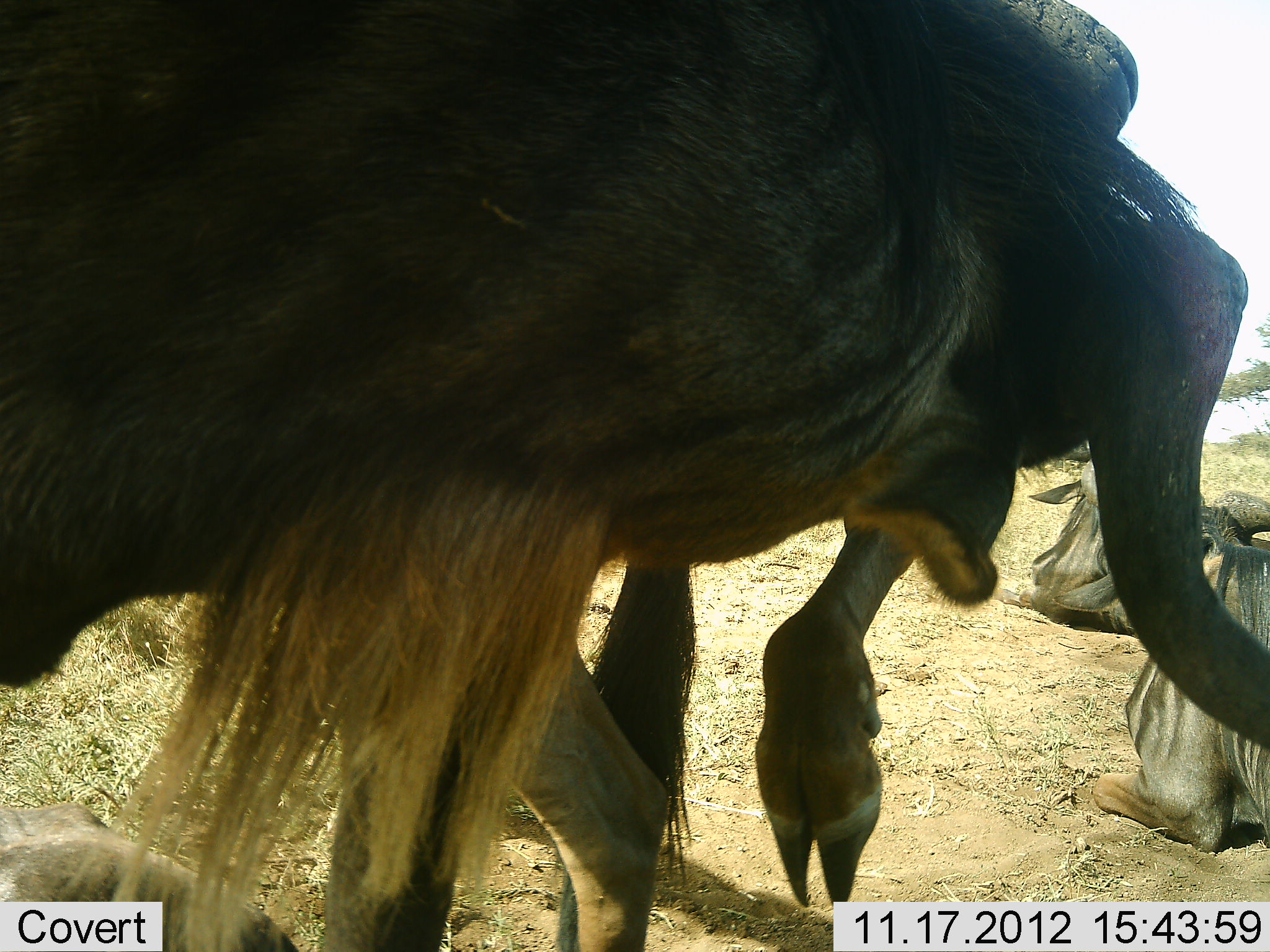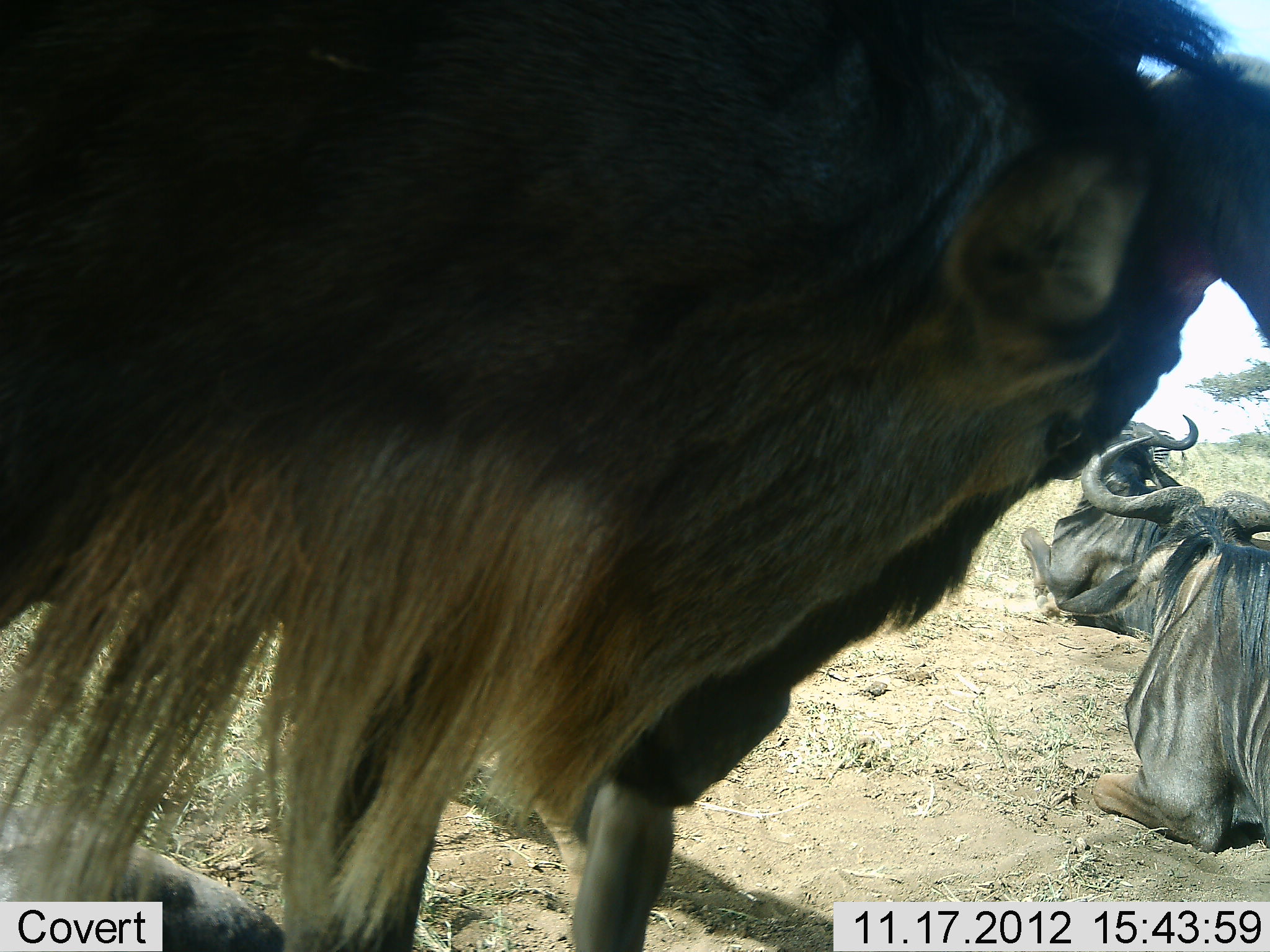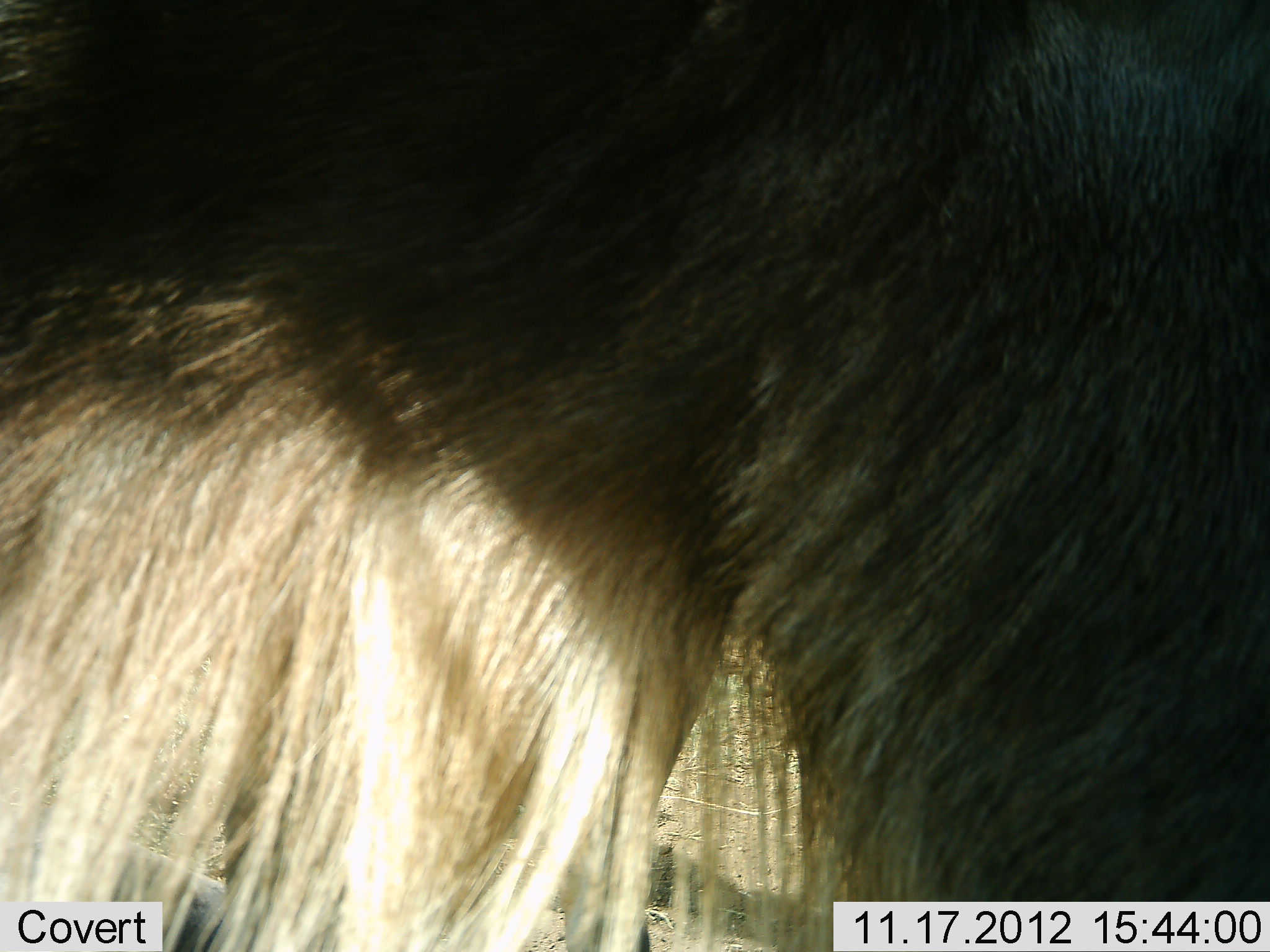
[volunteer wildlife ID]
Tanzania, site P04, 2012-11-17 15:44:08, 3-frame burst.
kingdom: Animalia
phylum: Chordata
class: Mammalia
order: Artiodactyla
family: Bovidae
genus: Connochaetes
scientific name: Connochaetes taurinus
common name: blue wildebeest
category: wildebeest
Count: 3.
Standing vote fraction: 90%.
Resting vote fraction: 100%.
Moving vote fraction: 10%.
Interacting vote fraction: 0%.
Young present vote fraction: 0%.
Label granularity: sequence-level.